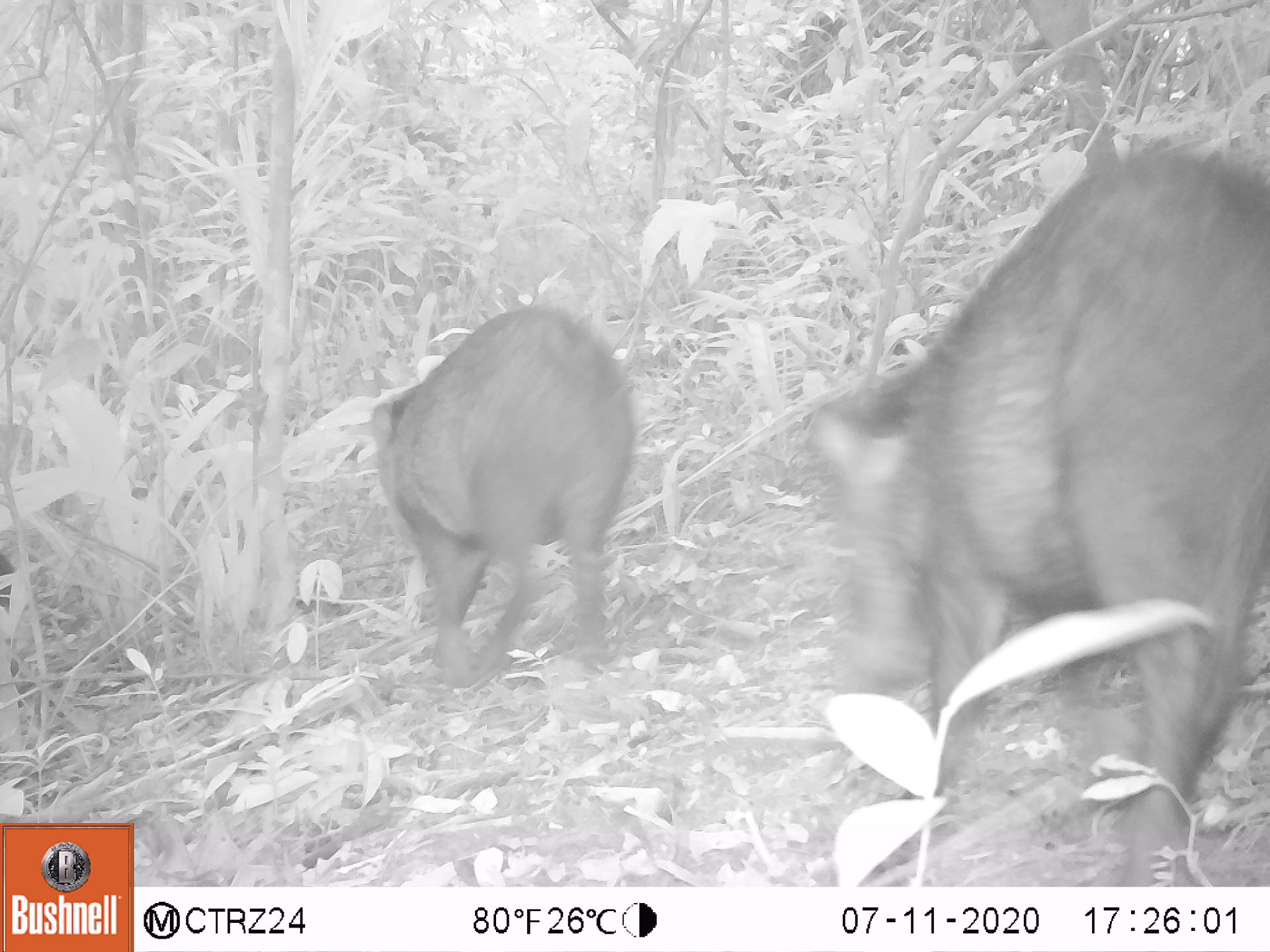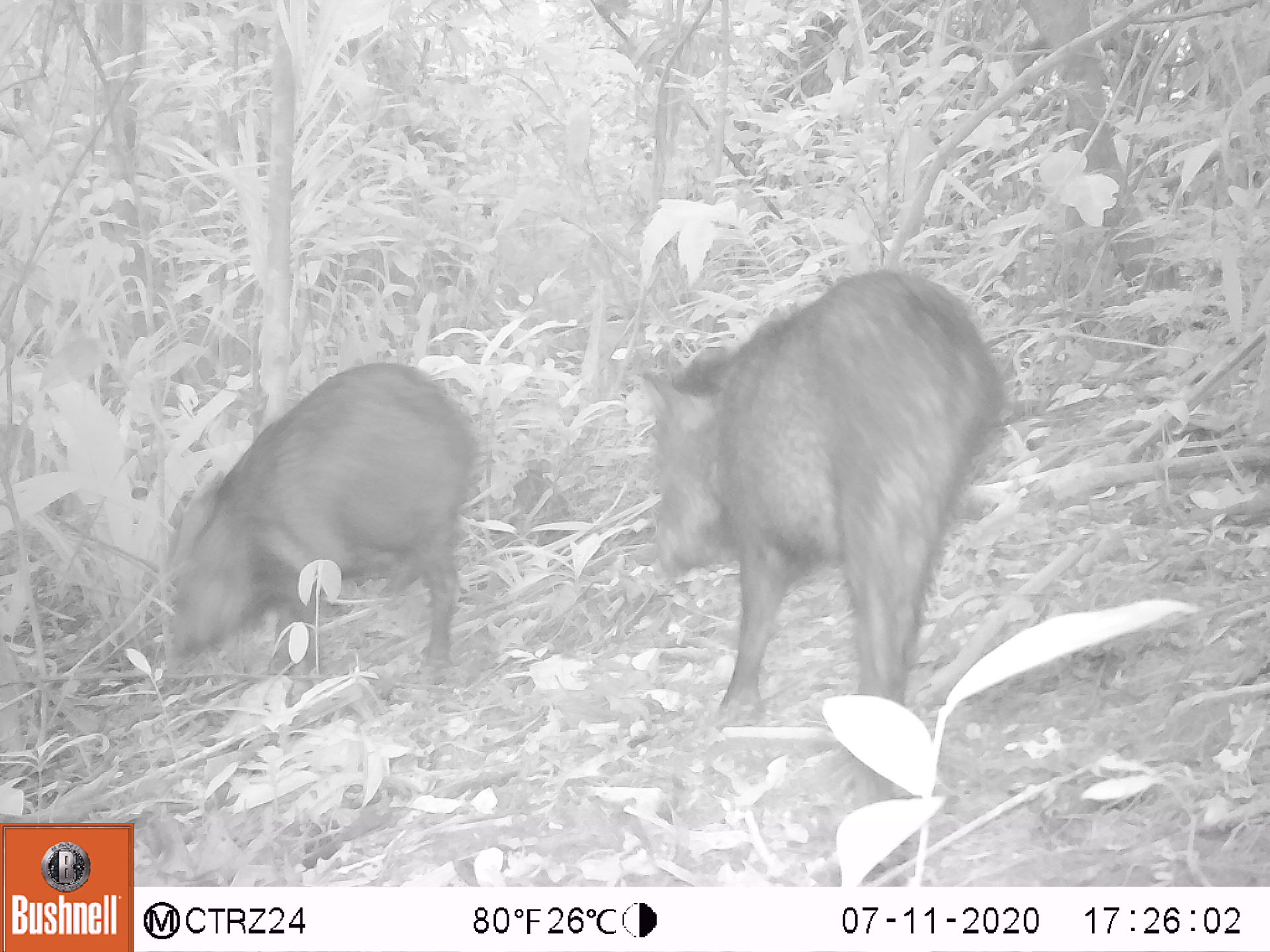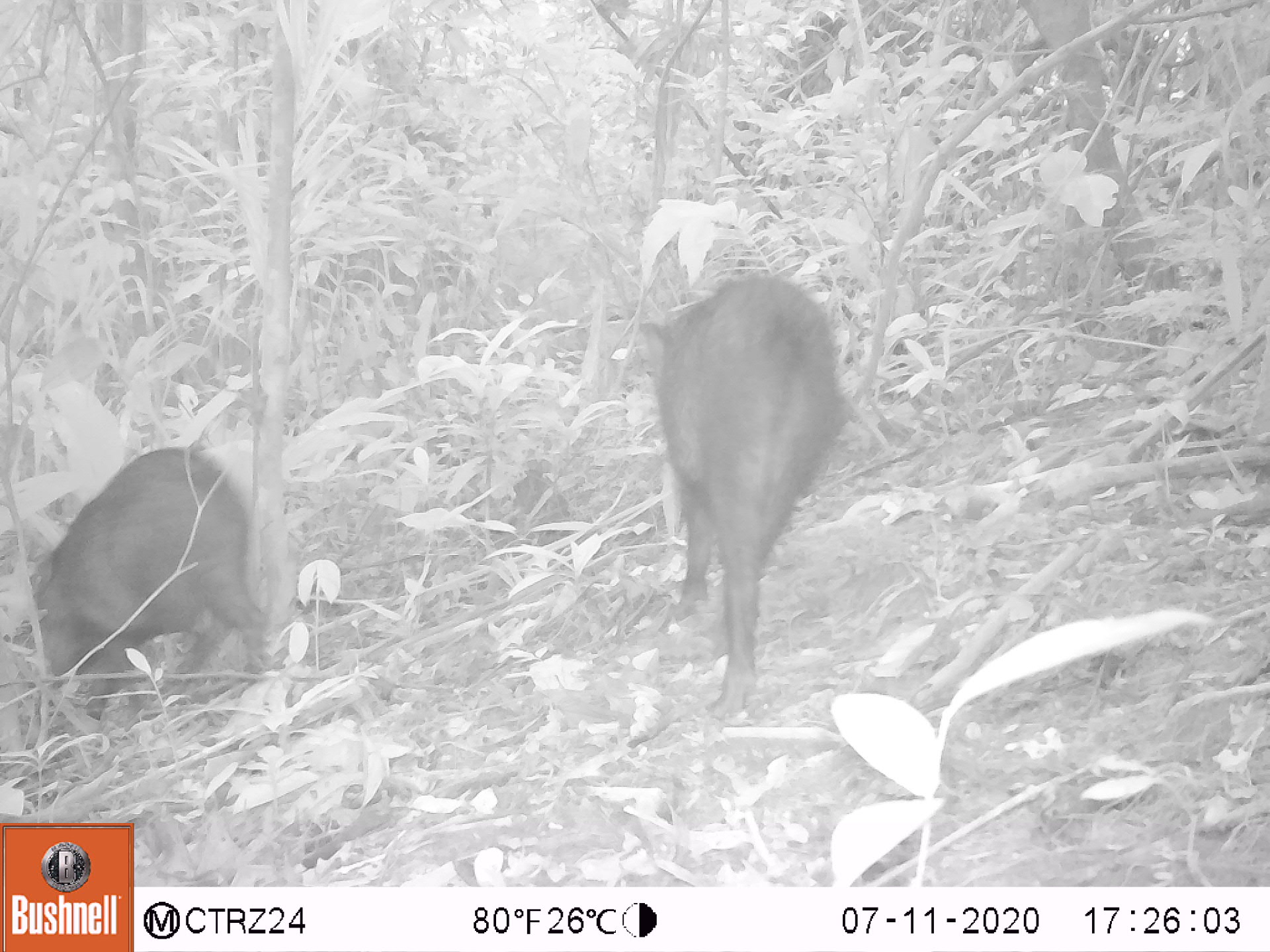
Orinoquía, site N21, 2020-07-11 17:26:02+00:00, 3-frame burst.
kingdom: Animalia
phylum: Chordata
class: Mammalia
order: Artiodactyla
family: Tayassuidae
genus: Pecari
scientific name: Pecari tajacu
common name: collared peccary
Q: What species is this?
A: Collared peccary (Pecari tajacu).